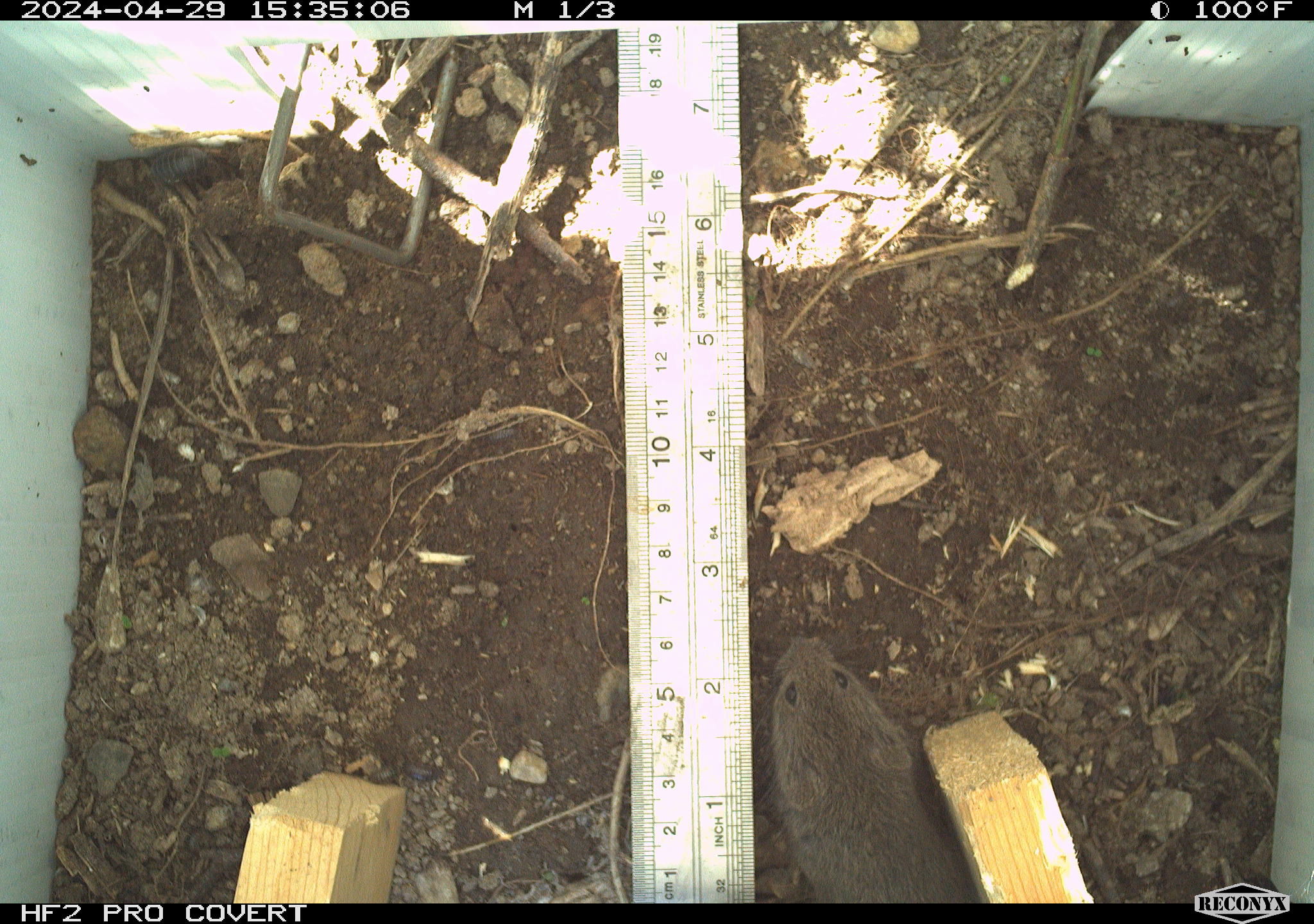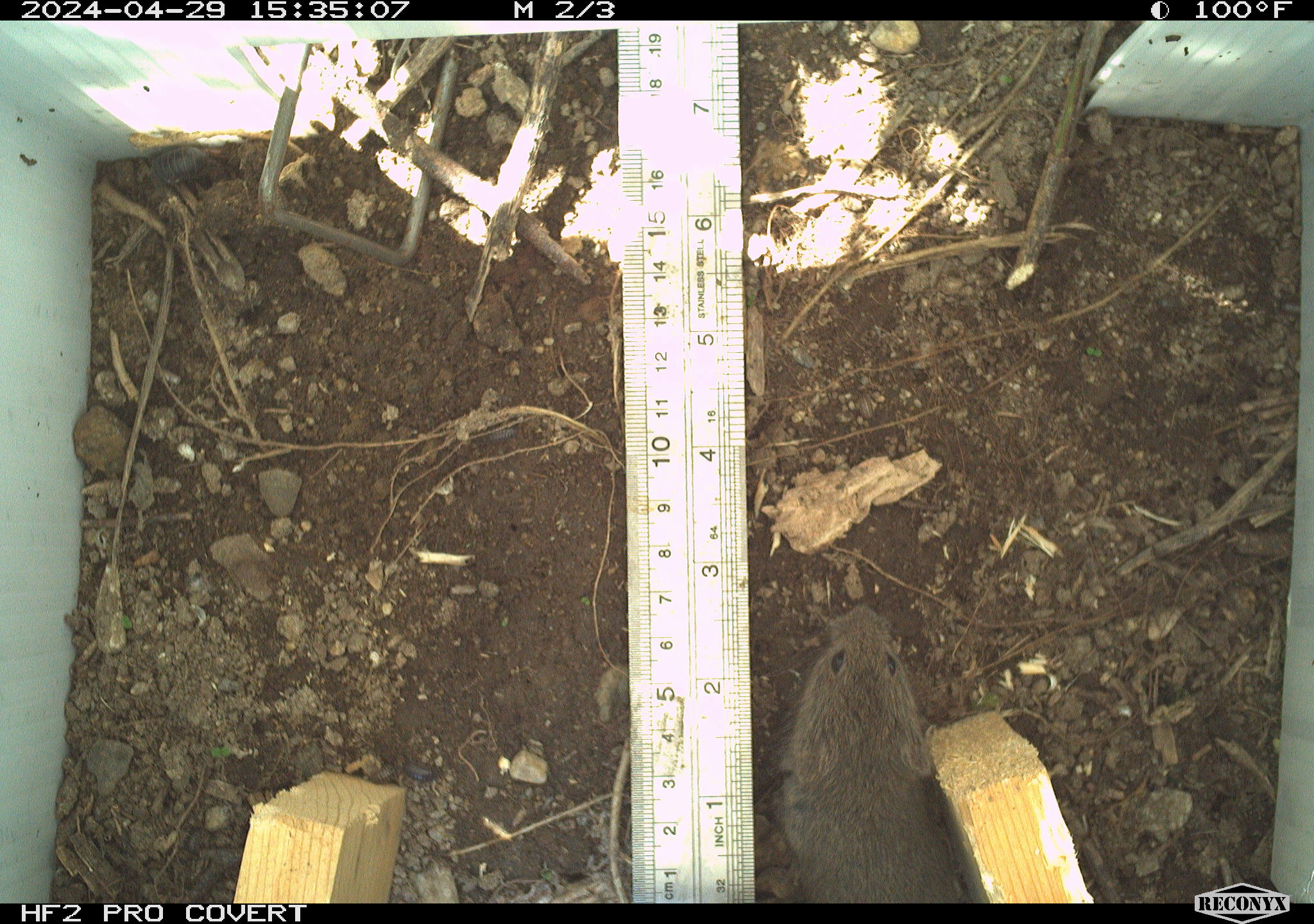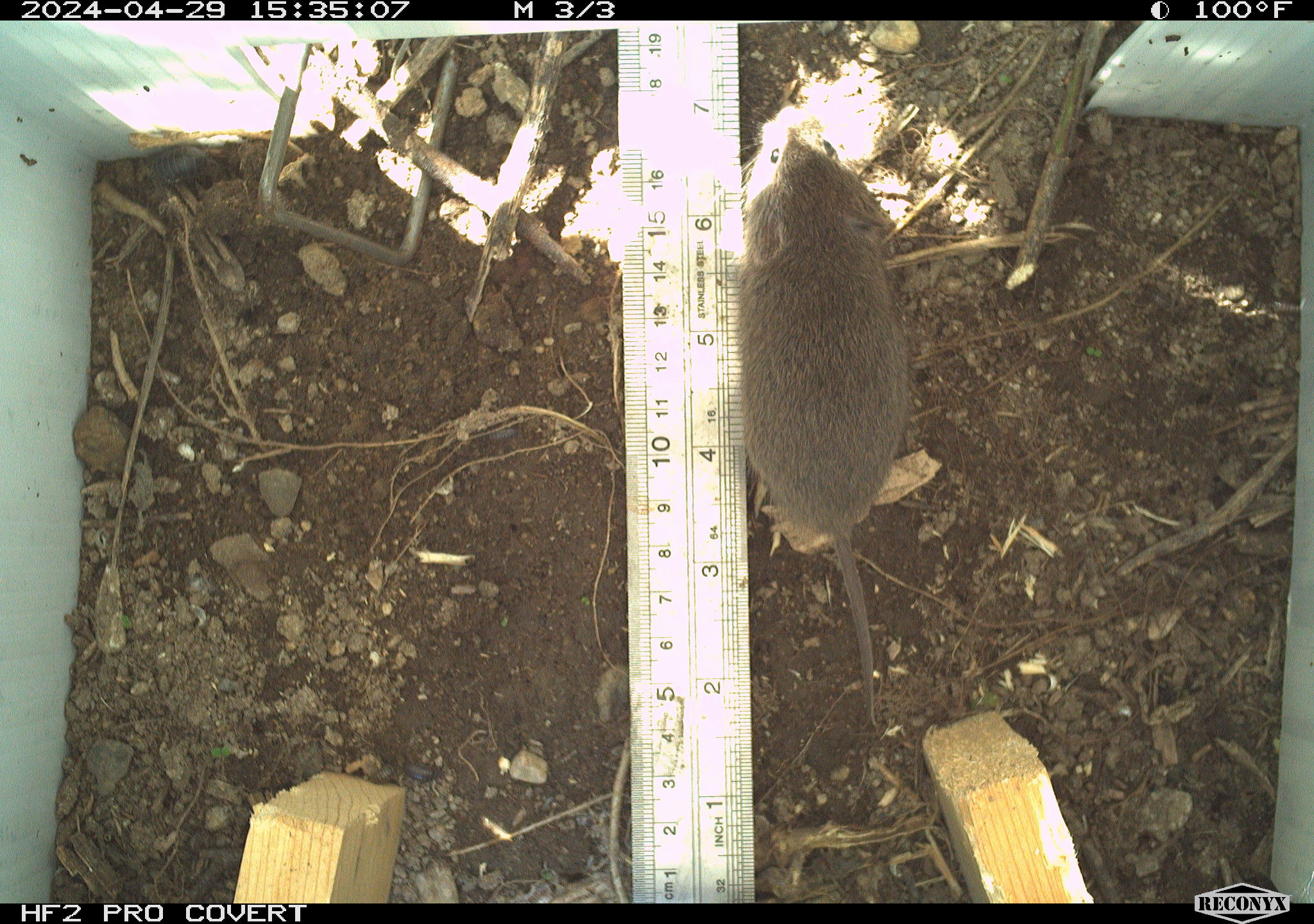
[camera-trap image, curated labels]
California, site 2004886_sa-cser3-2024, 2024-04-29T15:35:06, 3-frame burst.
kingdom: Animalia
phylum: Chordata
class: Mammalia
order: Rodentia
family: Cricetidae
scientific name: Cricetidae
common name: hamsters, voles, lemmings, and allies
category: cricetidae family